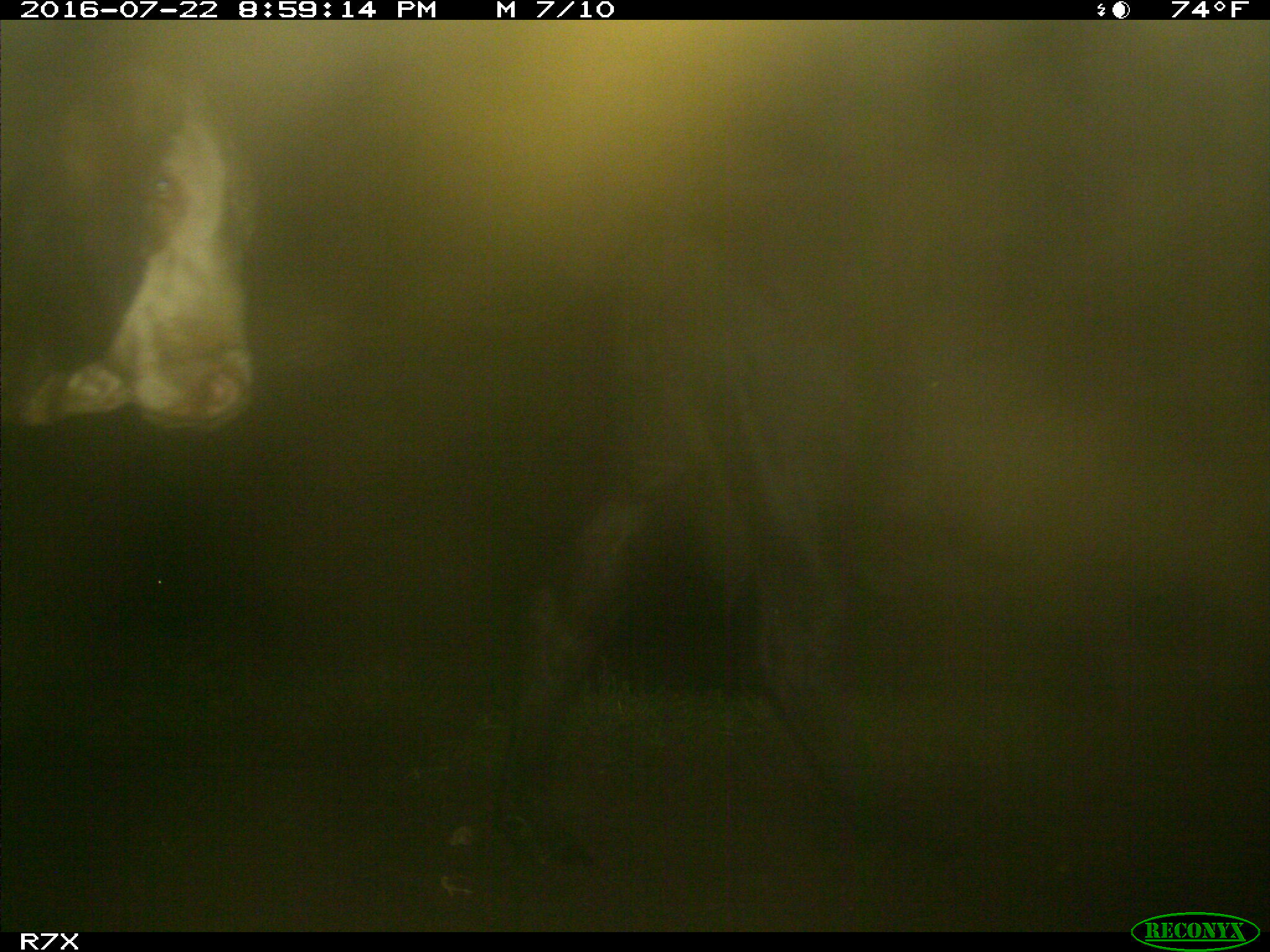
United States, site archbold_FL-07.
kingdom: Animalia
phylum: Chordata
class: Mammalia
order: Artiodactyla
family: Bovidae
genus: Bos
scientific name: Bos taurus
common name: domestic cow